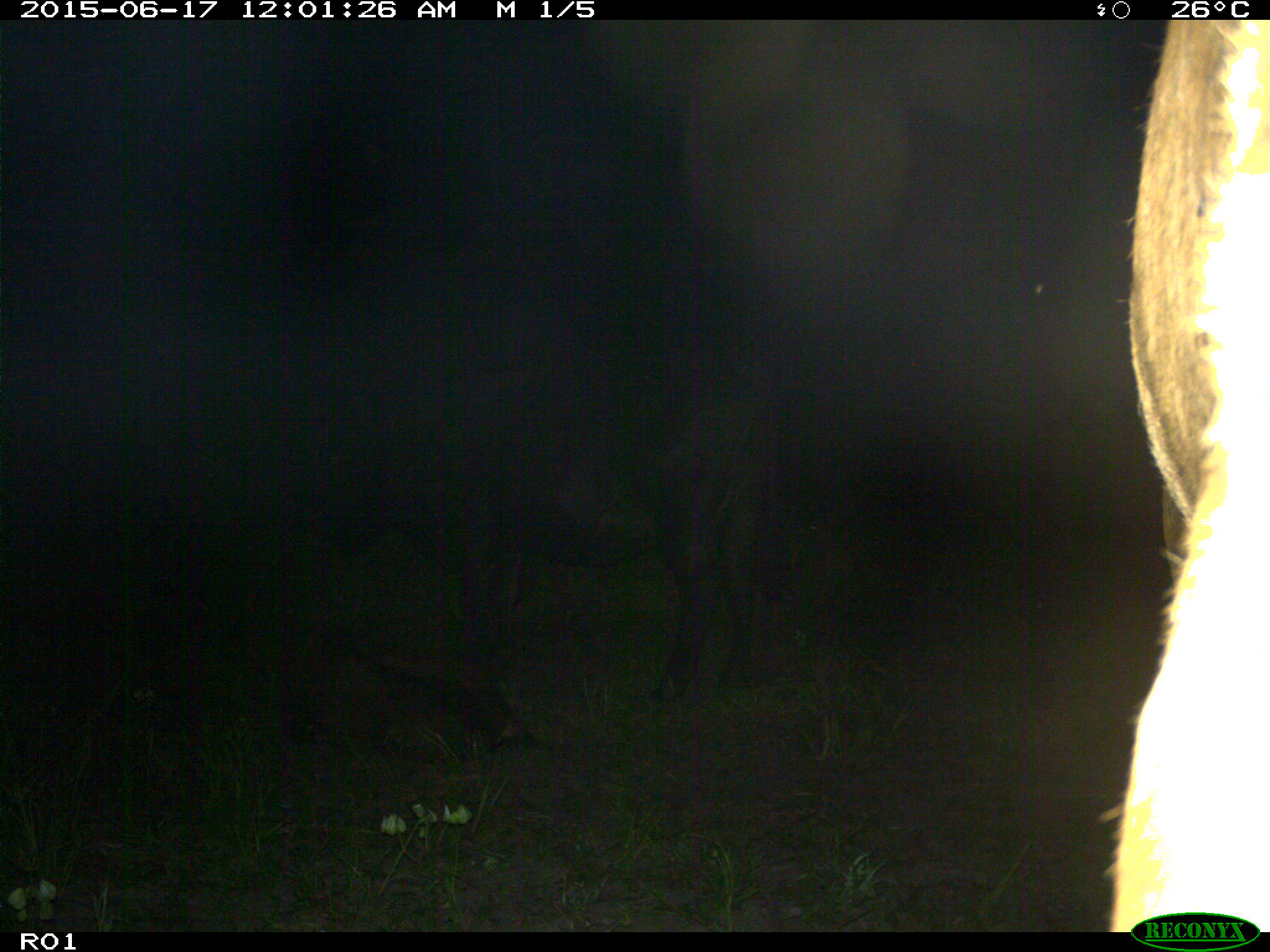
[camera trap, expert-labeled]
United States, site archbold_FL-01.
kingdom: Animalia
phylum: Chordata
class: Mammalia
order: Artiodactyla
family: Bovidae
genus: Bos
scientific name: Bos taurus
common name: domestic cow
Bos taurus (domestic cow).